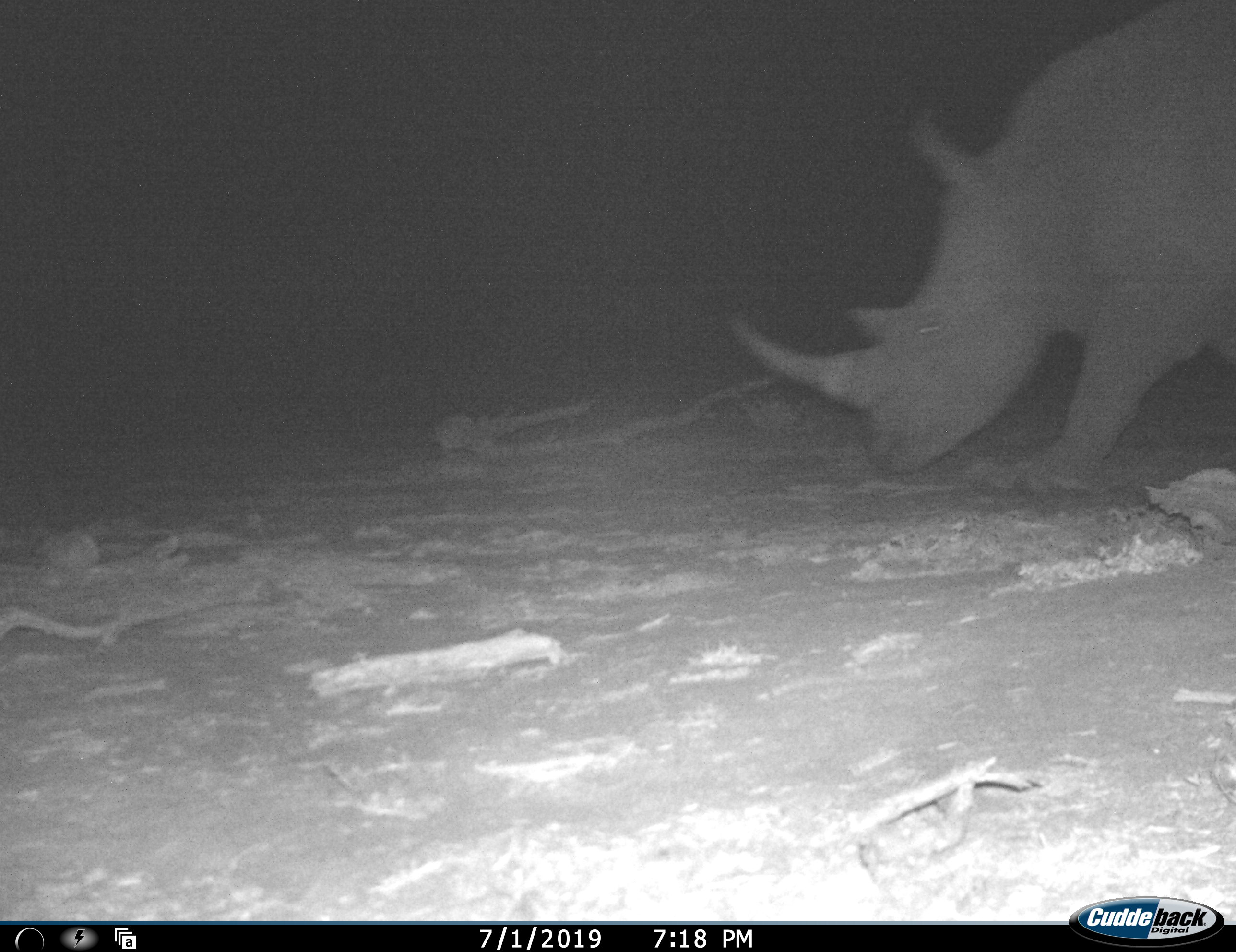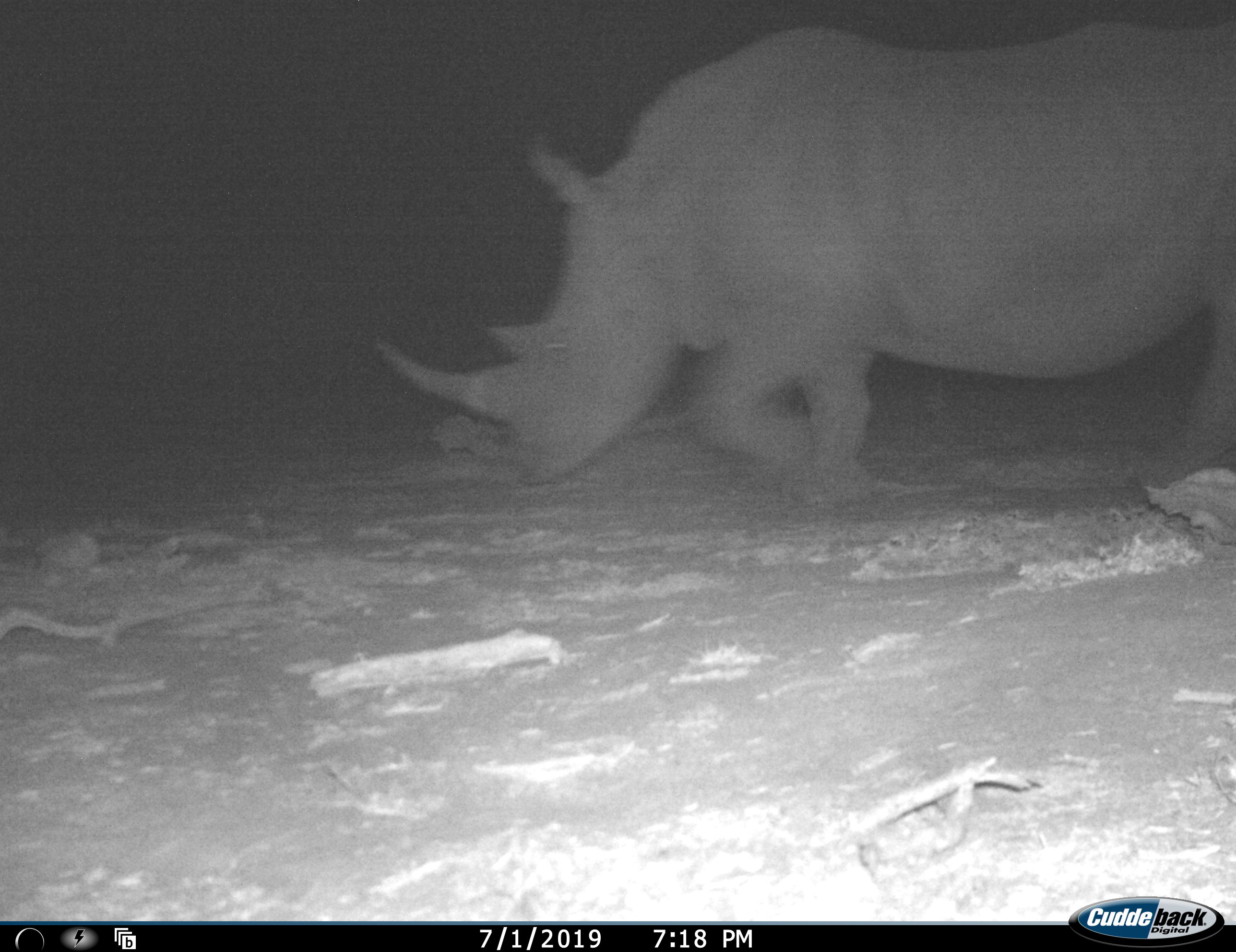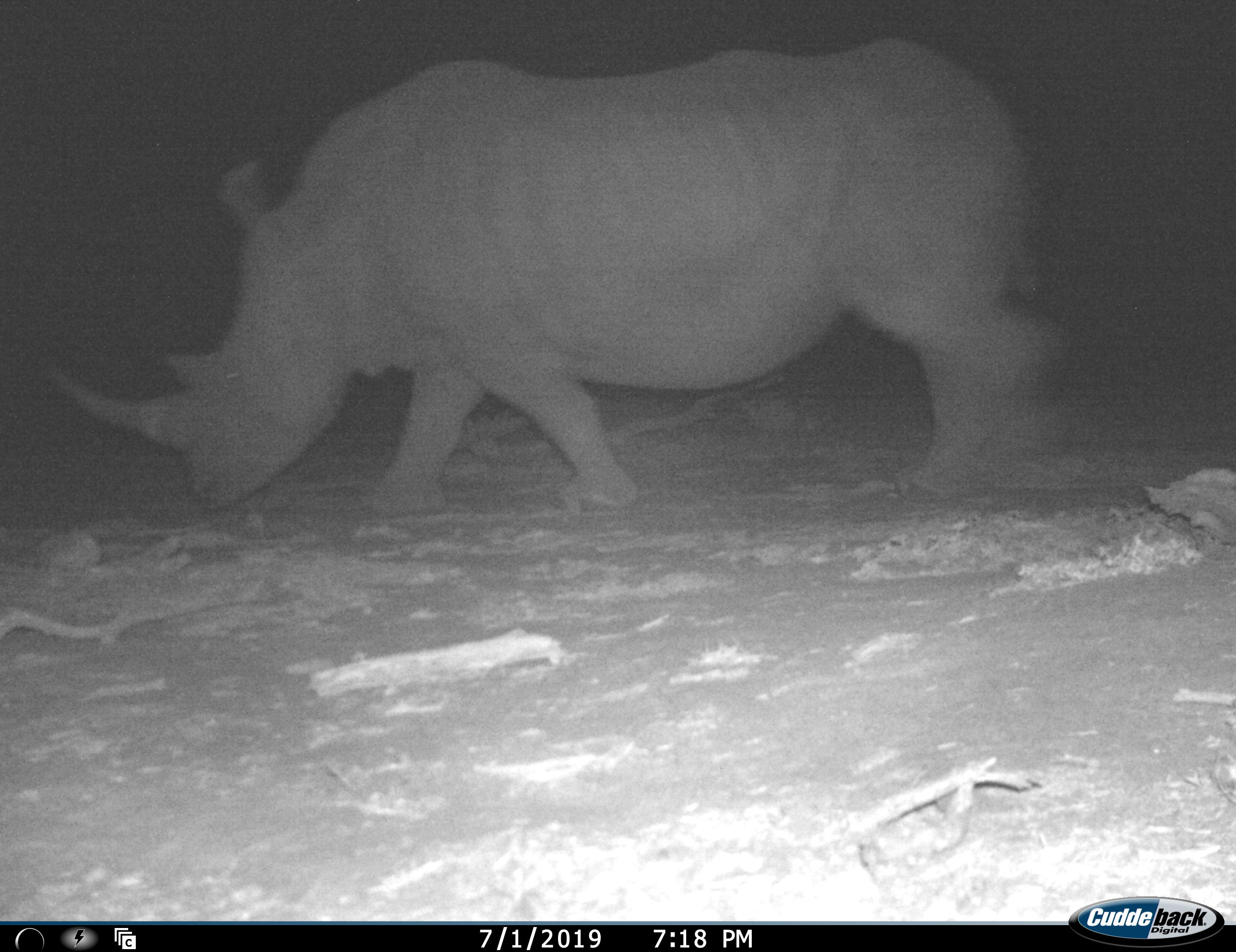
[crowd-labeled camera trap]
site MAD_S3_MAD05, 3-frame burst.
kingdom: Animalia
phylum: Chordata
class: Mammalia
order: Perissodactyla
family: Rhinocerotidae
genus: Diceros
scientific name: Diceros bicornis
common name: black rhinoceros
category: rhinocerosblack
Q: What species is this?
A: Rhinocerosblack (black rhinoceros) (Diceros bicornis).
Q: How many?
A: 1.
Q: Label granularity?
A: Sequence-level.